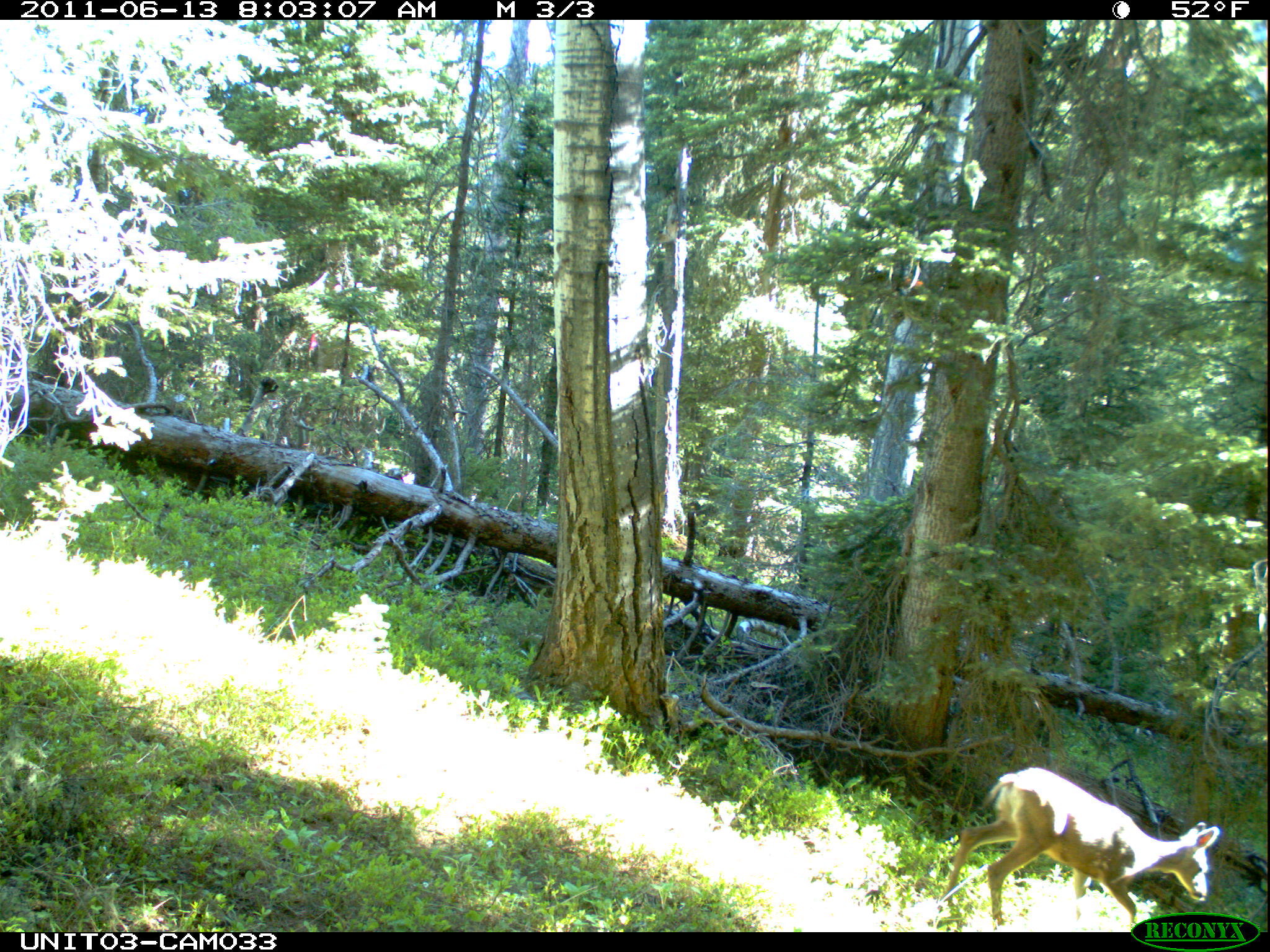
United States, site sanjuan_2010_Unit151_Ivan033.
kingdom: Animalia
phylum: Chordata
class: Mammalia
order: Artiodactyla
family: Cervidae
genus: Odocoileus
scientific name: Odocoileus hemionus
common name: mule deer